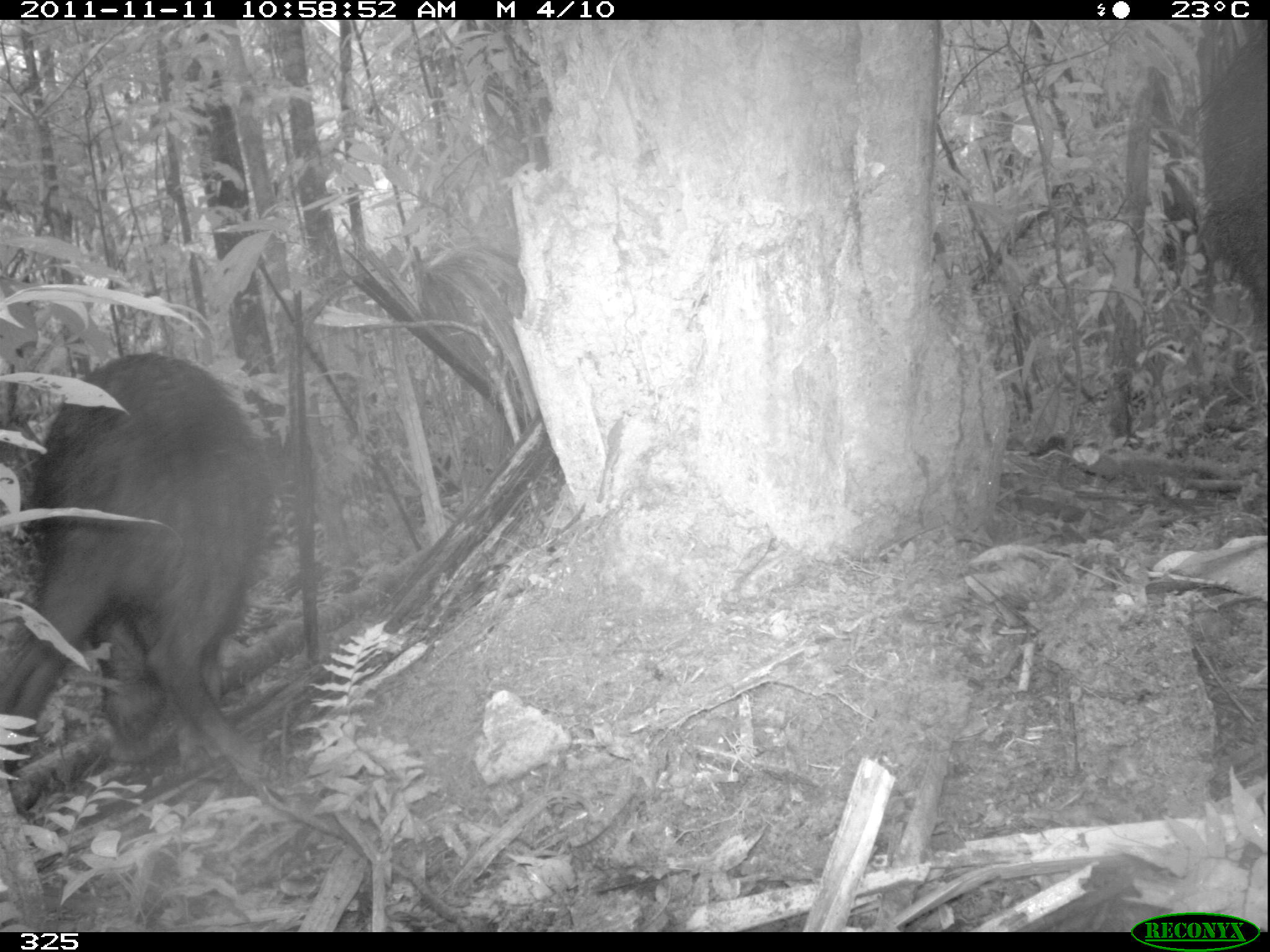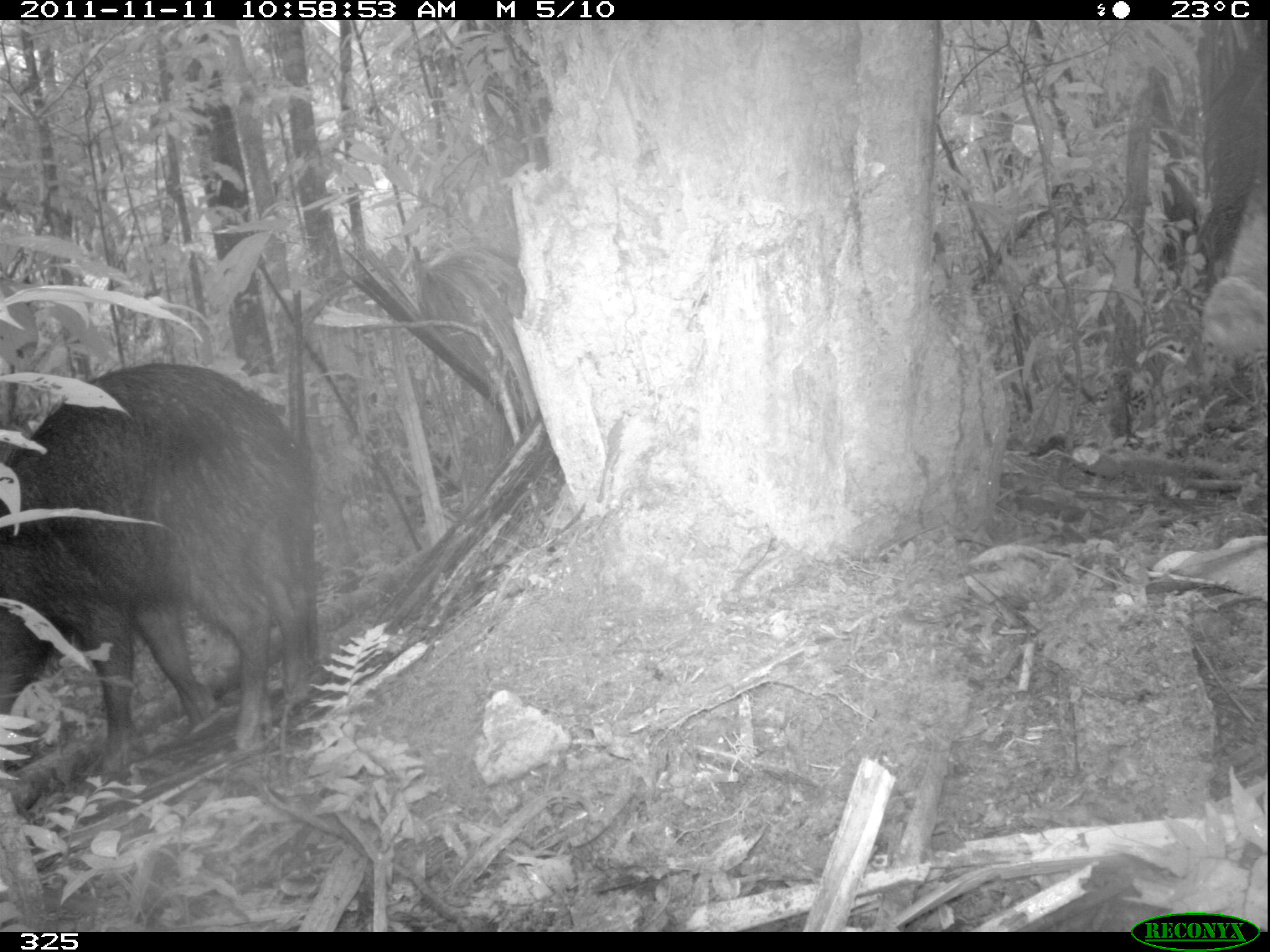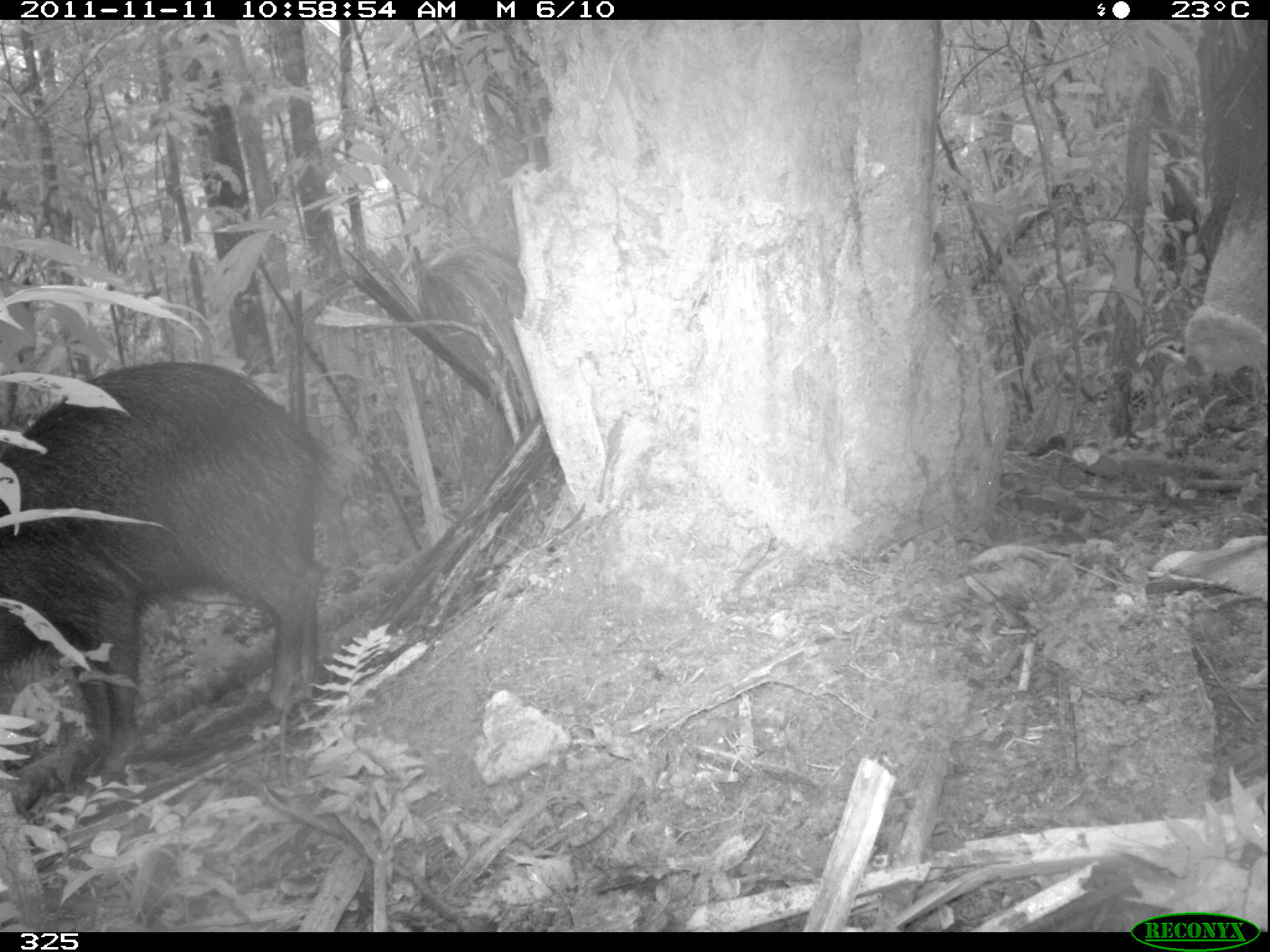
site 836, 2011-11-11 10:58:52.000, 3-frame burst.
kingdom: Animalia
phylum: Chordata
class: Mammalia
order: Artiodactyla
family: Tayassuidae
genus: Tayassu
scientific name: Tayassu pecari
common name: white-lipped peccary